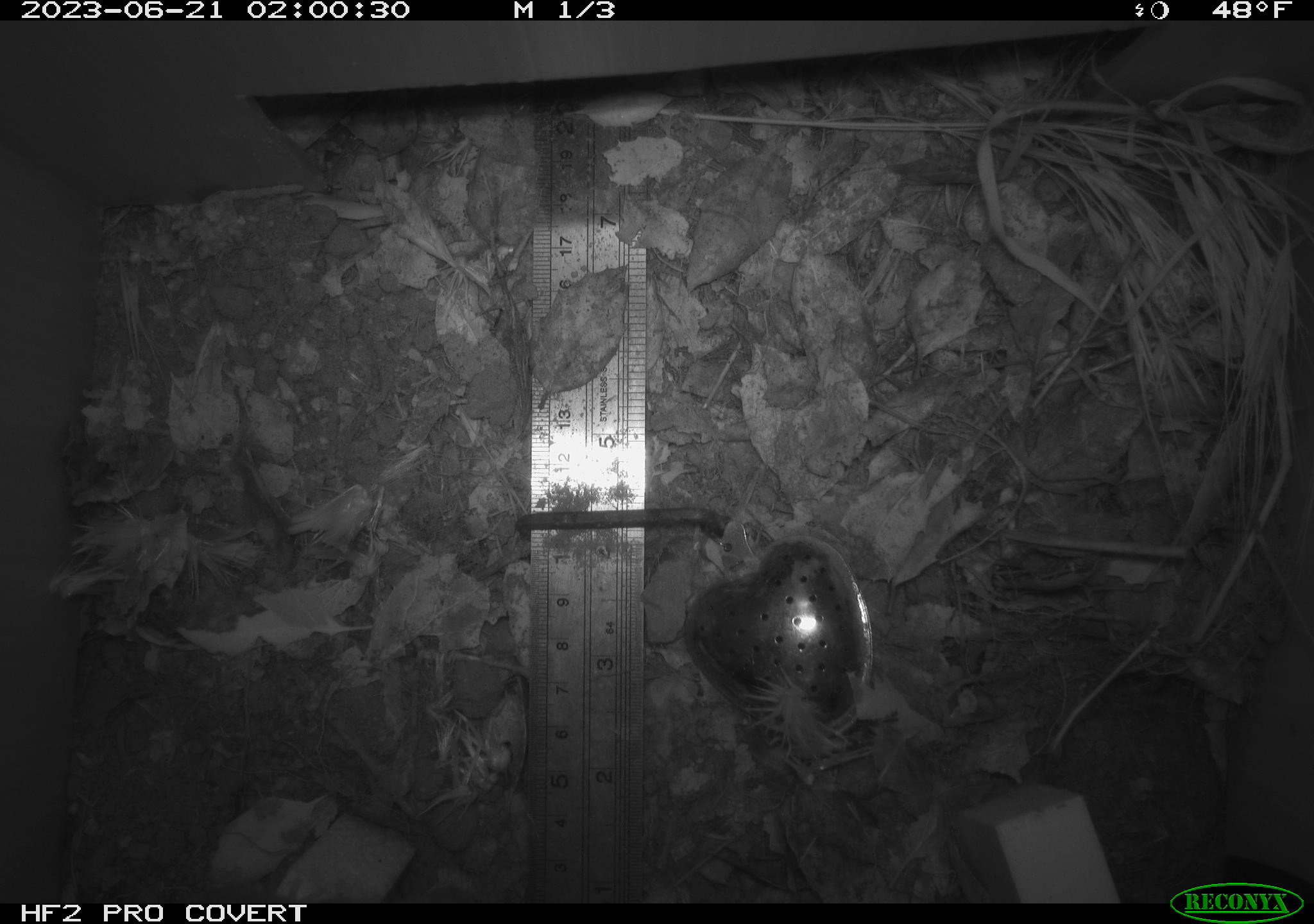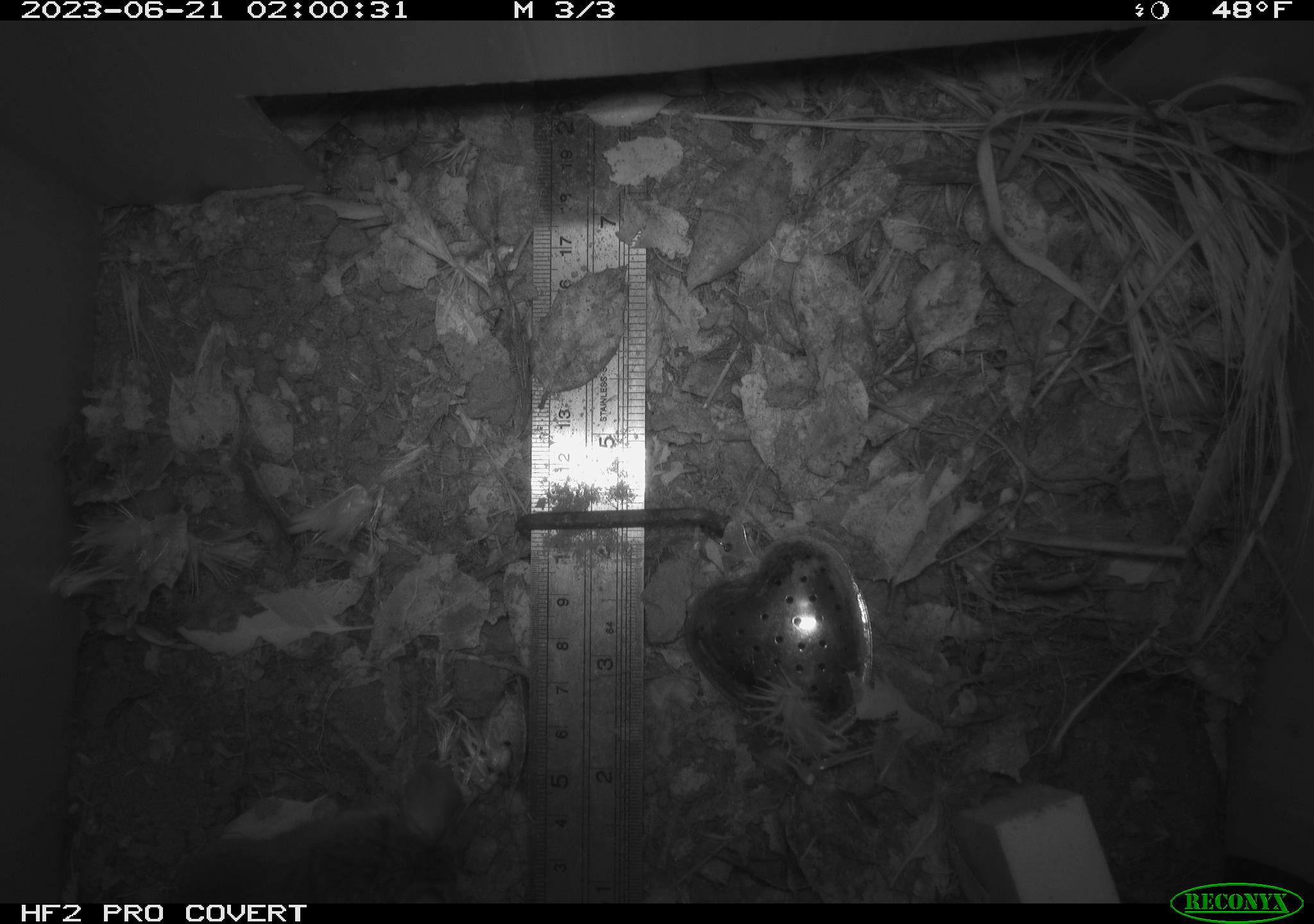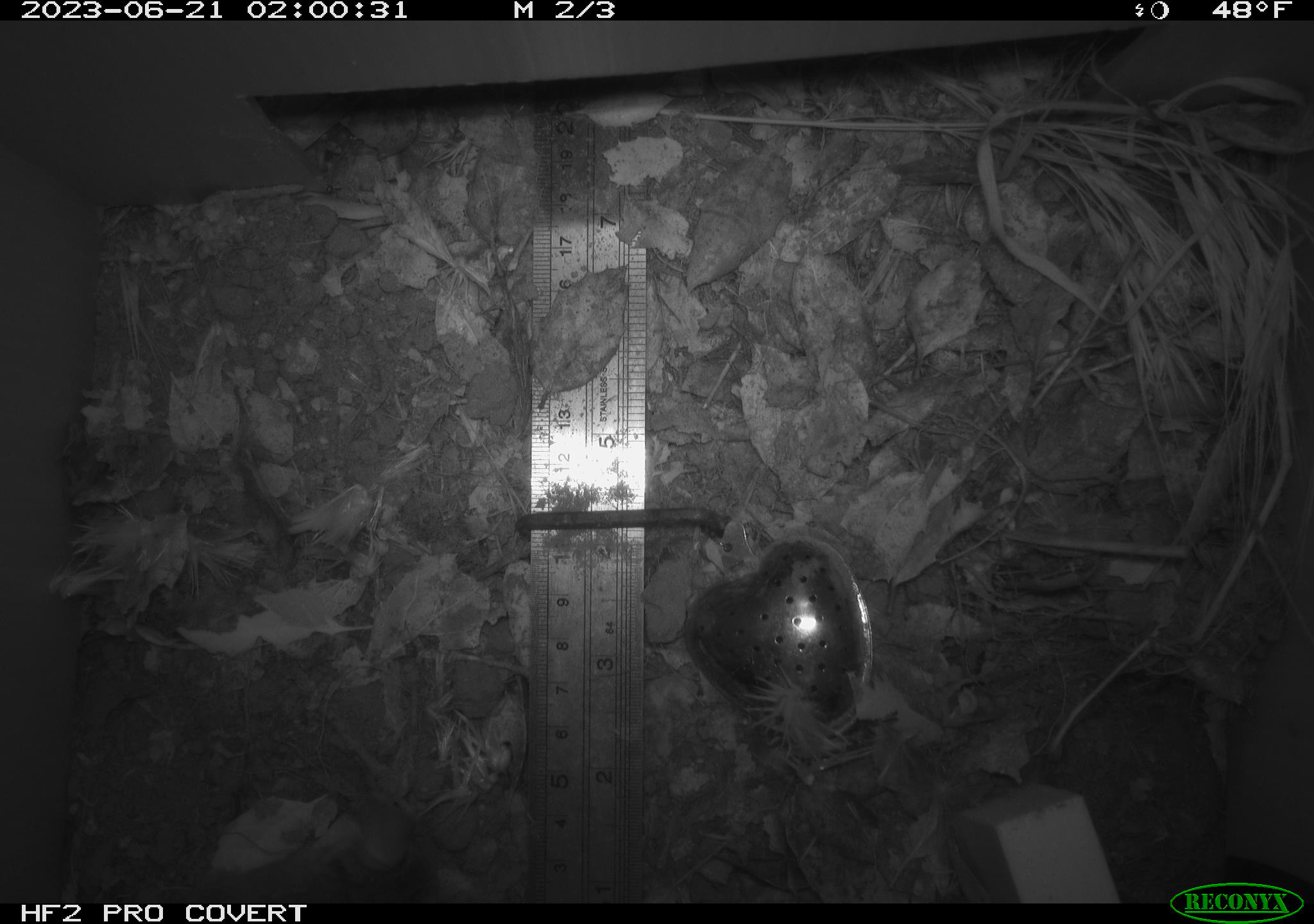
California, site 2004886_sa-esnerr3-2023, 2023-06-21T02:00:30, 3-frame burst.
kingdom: Animalia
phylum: Chordata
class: Mammalia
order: Rodentia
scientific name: Rodentia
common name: mouse species